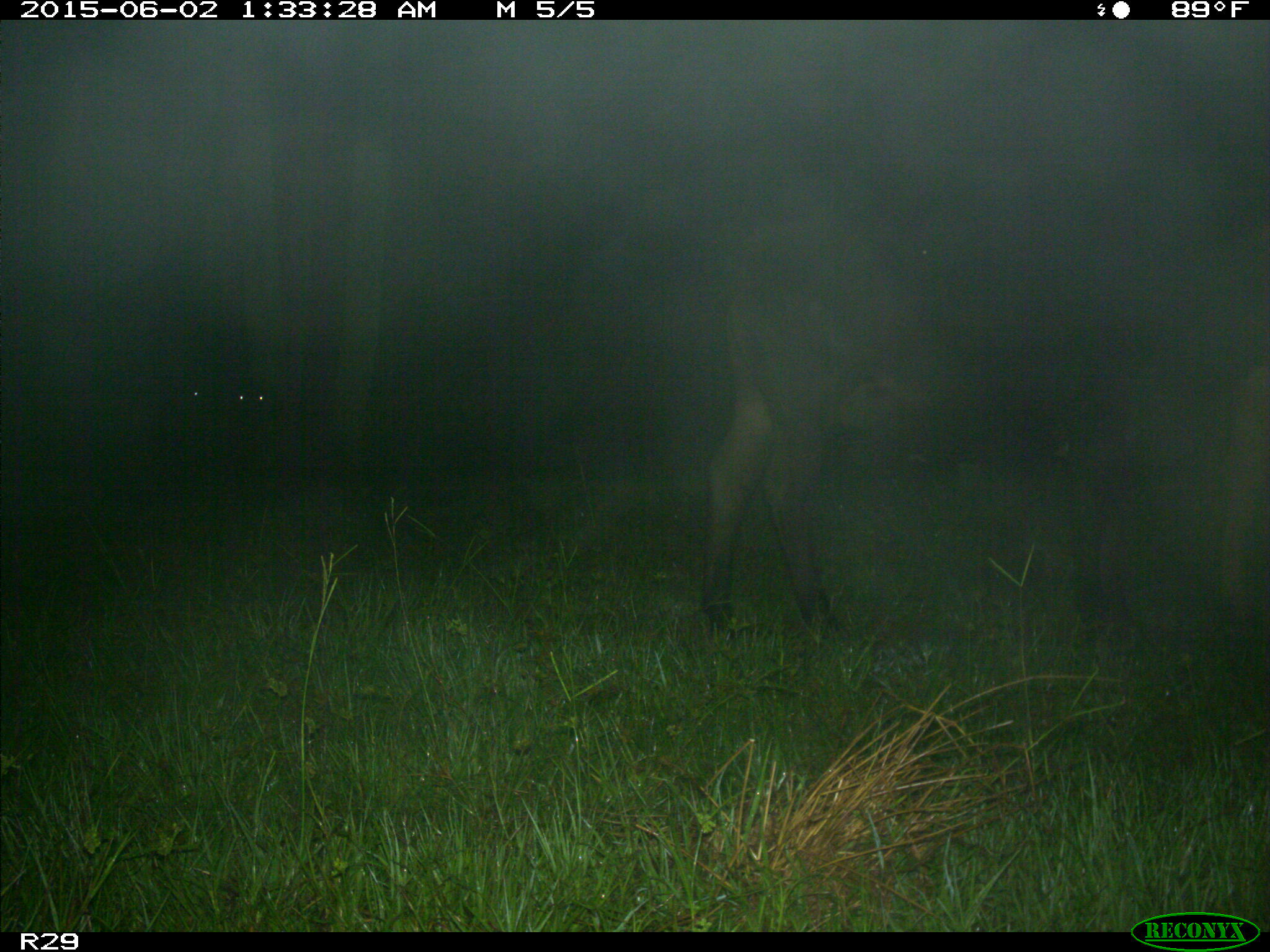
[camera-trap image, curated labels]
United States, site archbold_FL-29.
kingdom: Animalia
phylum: Chordata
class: Mammalia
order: Artiodactyla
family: Bovidae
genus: Bos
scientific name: Bos taurus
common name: domestic cow